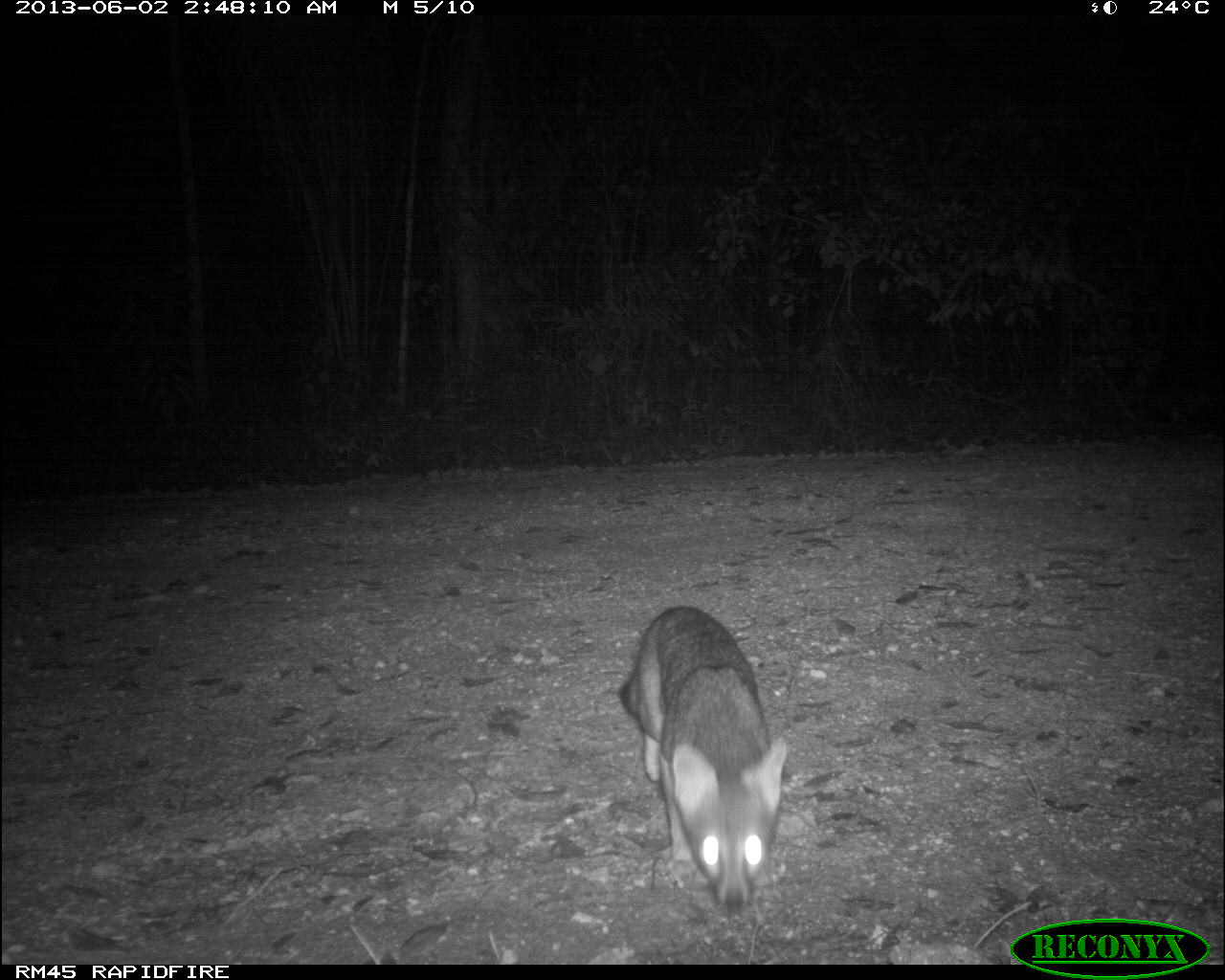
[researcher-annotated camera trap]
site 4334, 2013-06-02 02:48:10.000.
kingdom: Animalia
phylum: Chordata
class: Mammalia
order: Carnivora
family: Canidae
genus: Urocyon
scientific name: Urocyon cinereoargenteus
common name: gray fox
Urocyon cinereoargenteus (gray fox), count 1.